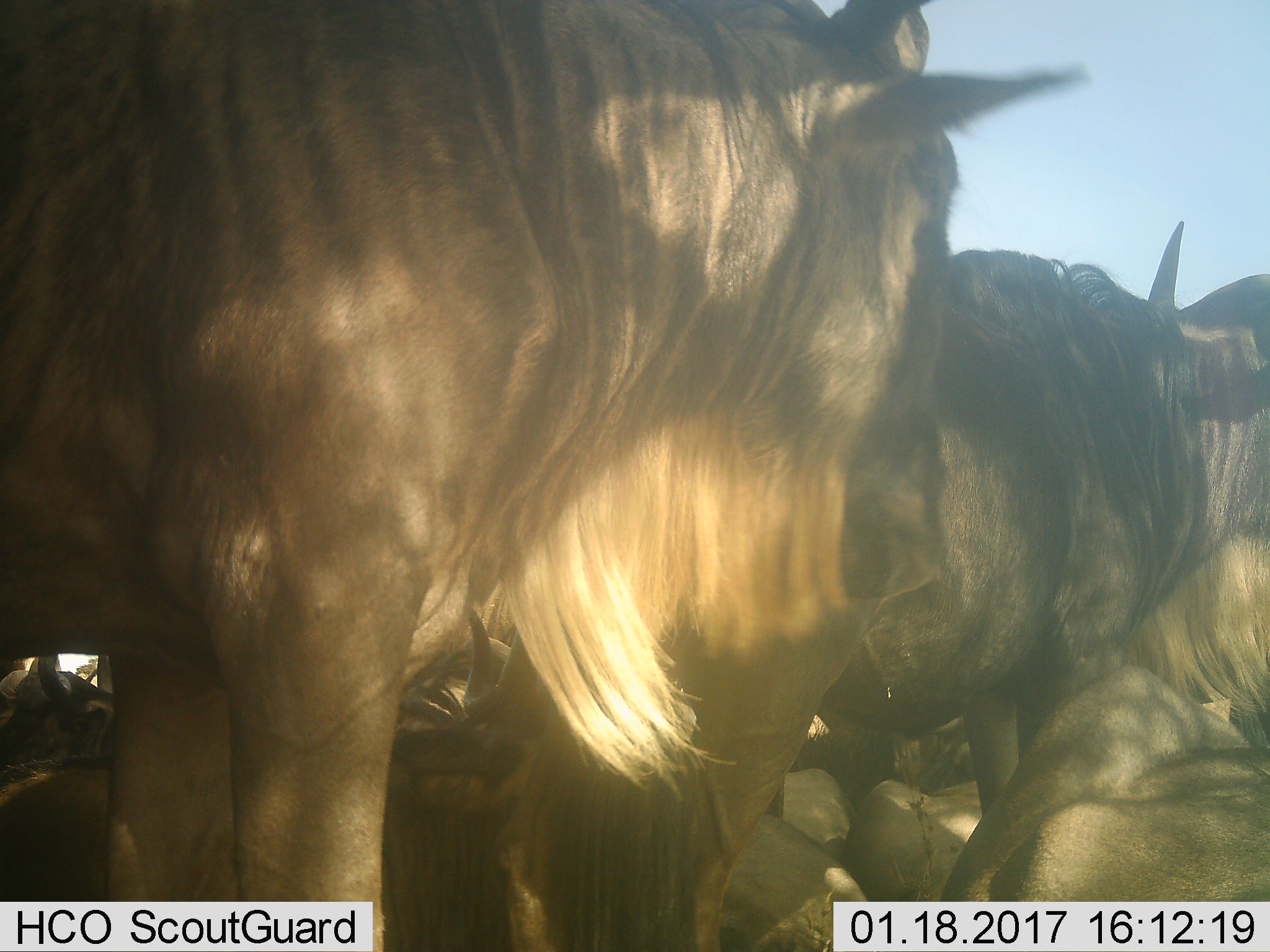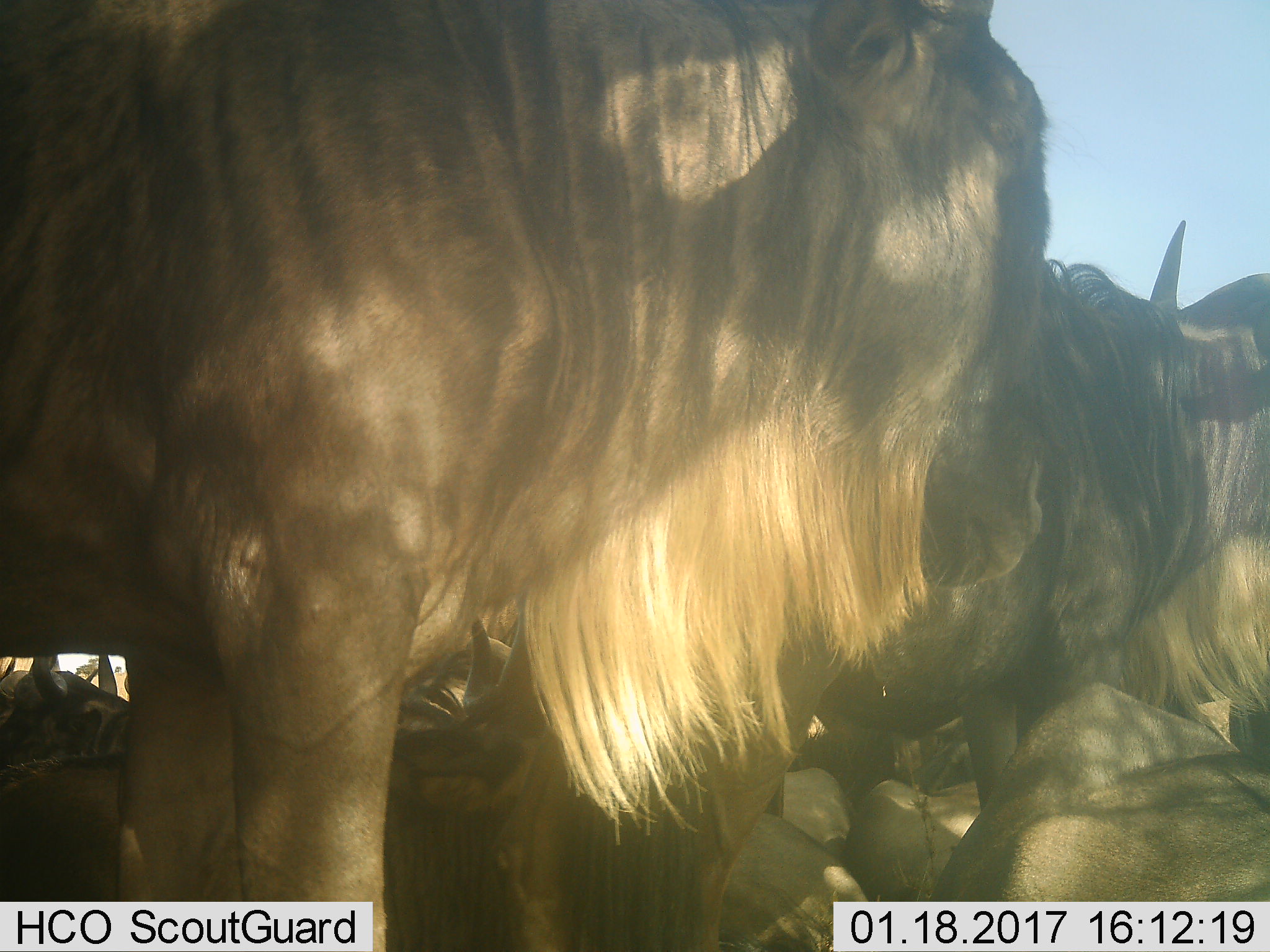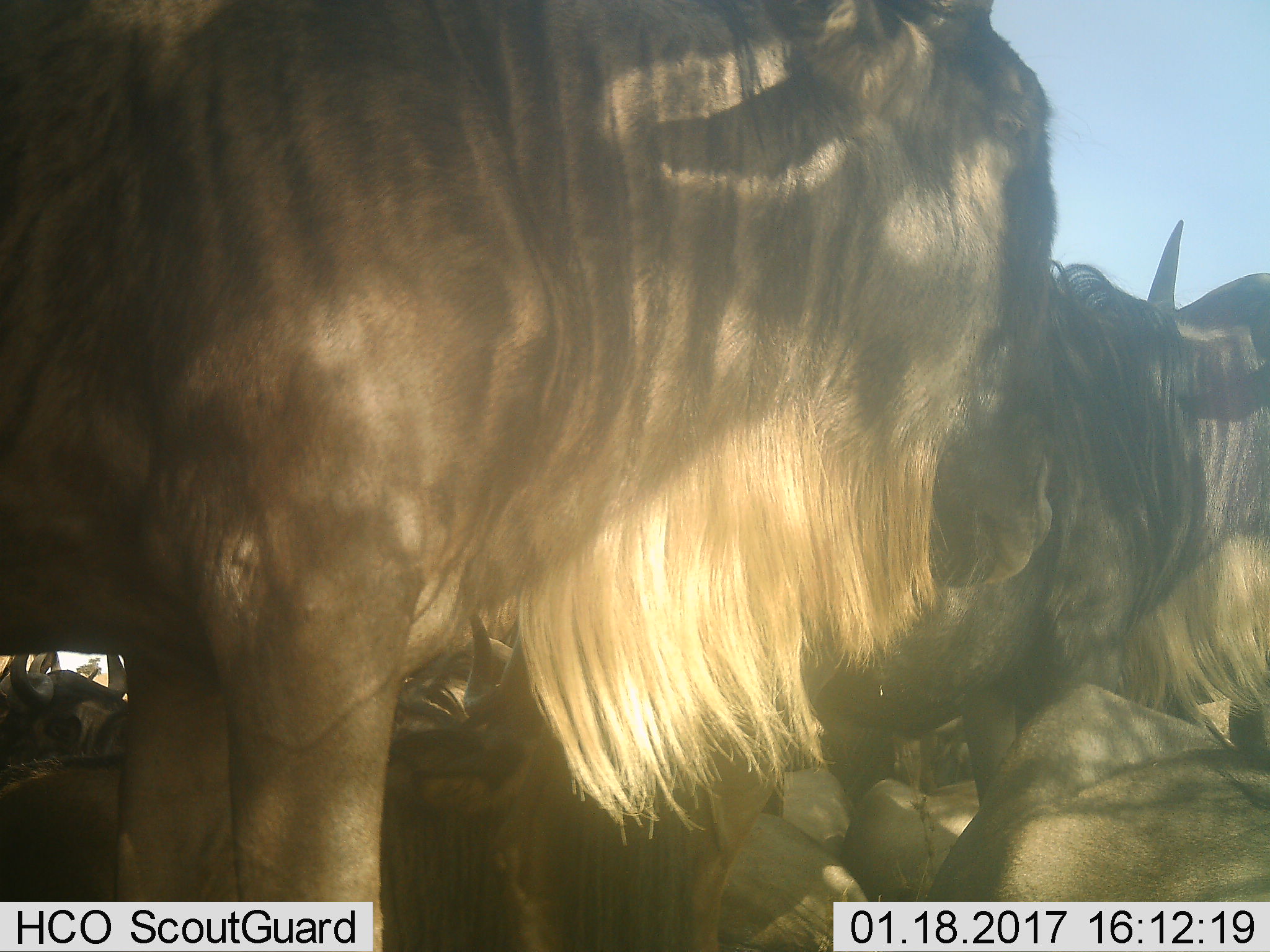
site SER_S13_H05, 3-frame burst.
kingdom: Animalia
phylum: Chordata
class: Mammalia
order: Artiodactyla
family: Bovidae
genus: Connochaetes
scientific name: Connochaetes taurinus taurinus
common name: blue wildebeest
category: wildebeestblue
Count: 9.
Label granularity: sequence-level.